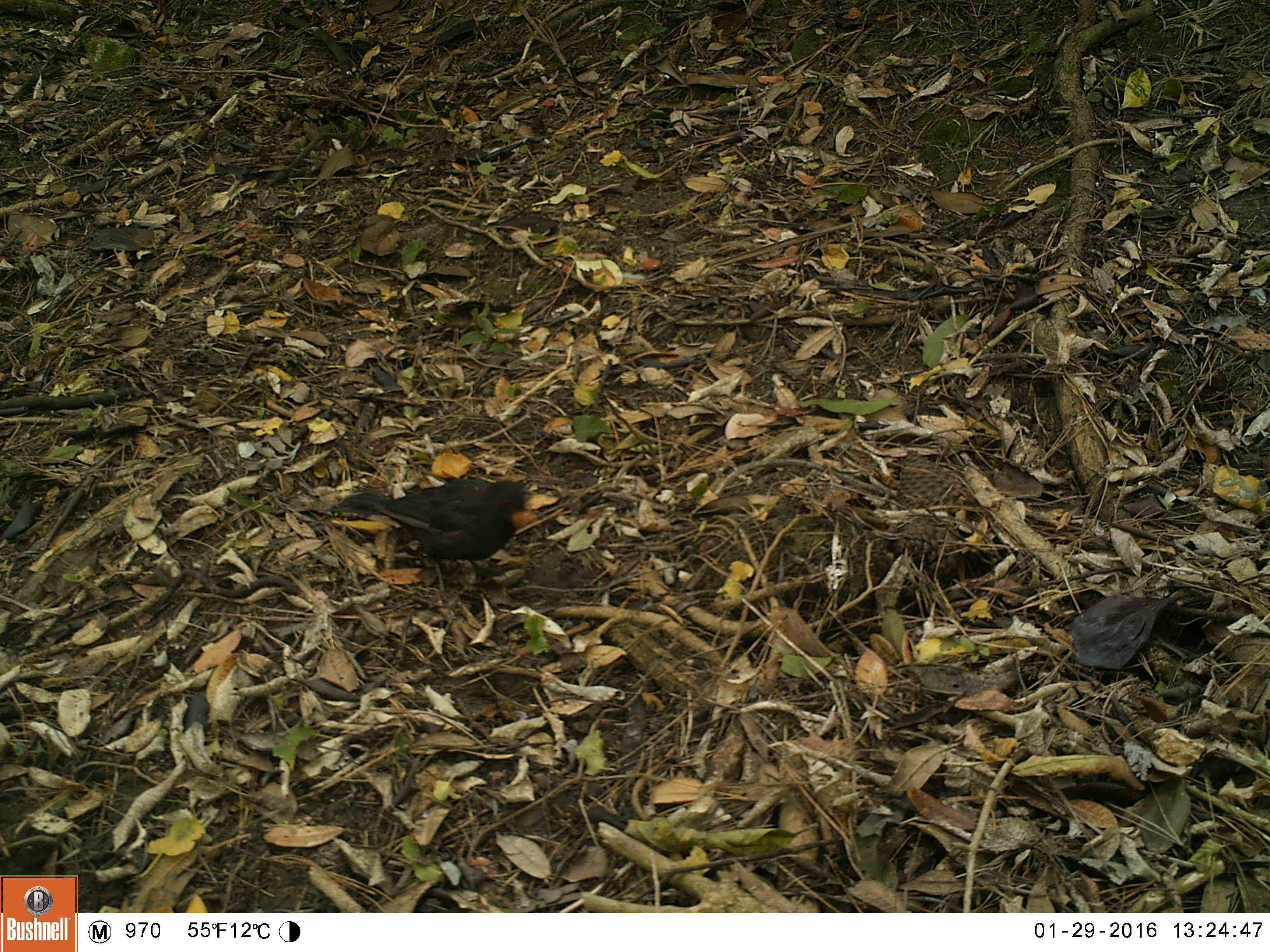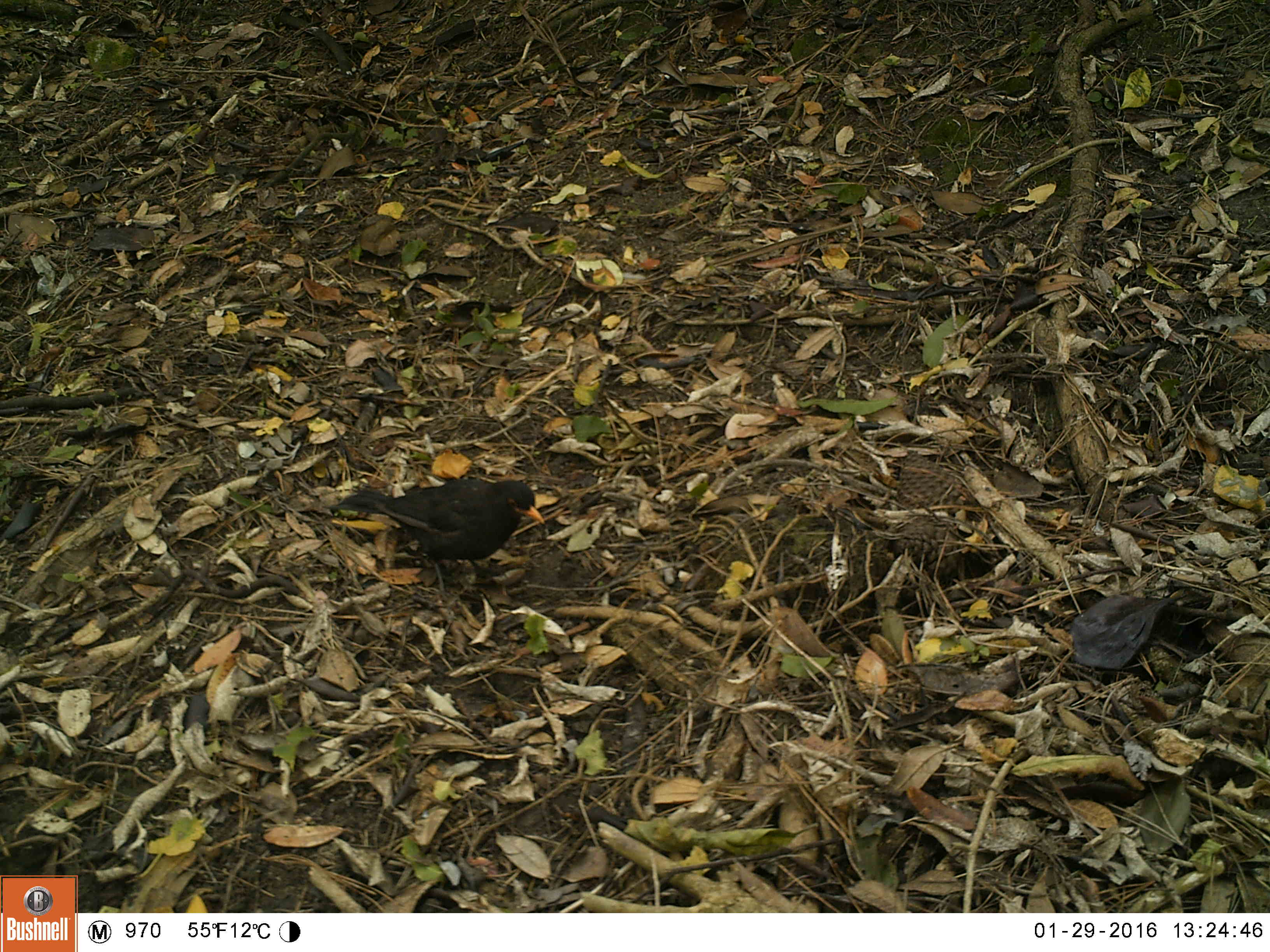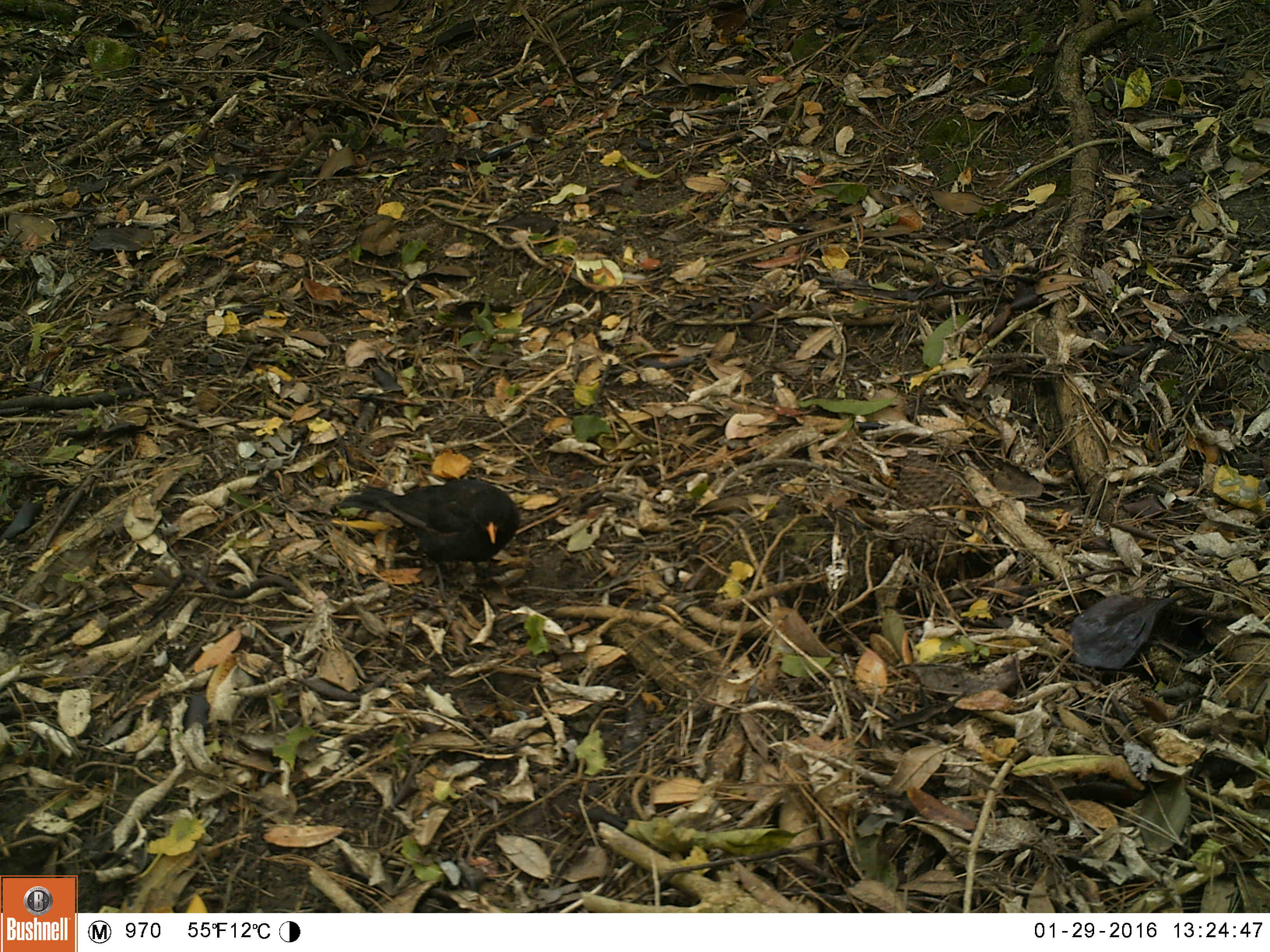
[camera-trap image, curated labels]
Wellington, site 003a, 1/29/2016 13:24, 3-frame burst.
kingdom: Animalia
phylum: Chordata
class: Aves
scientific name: Aves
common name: bird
Bird (Aves).